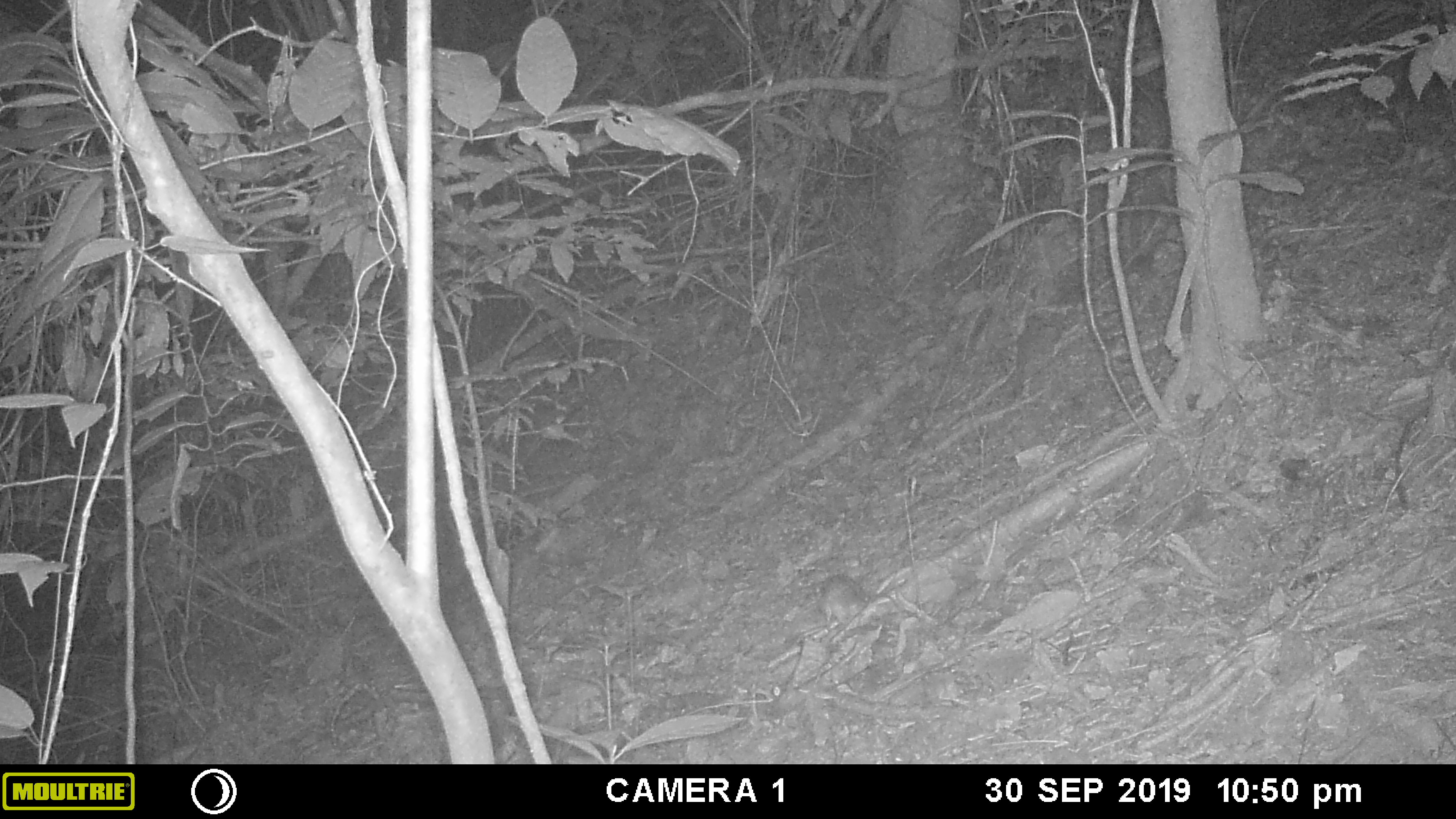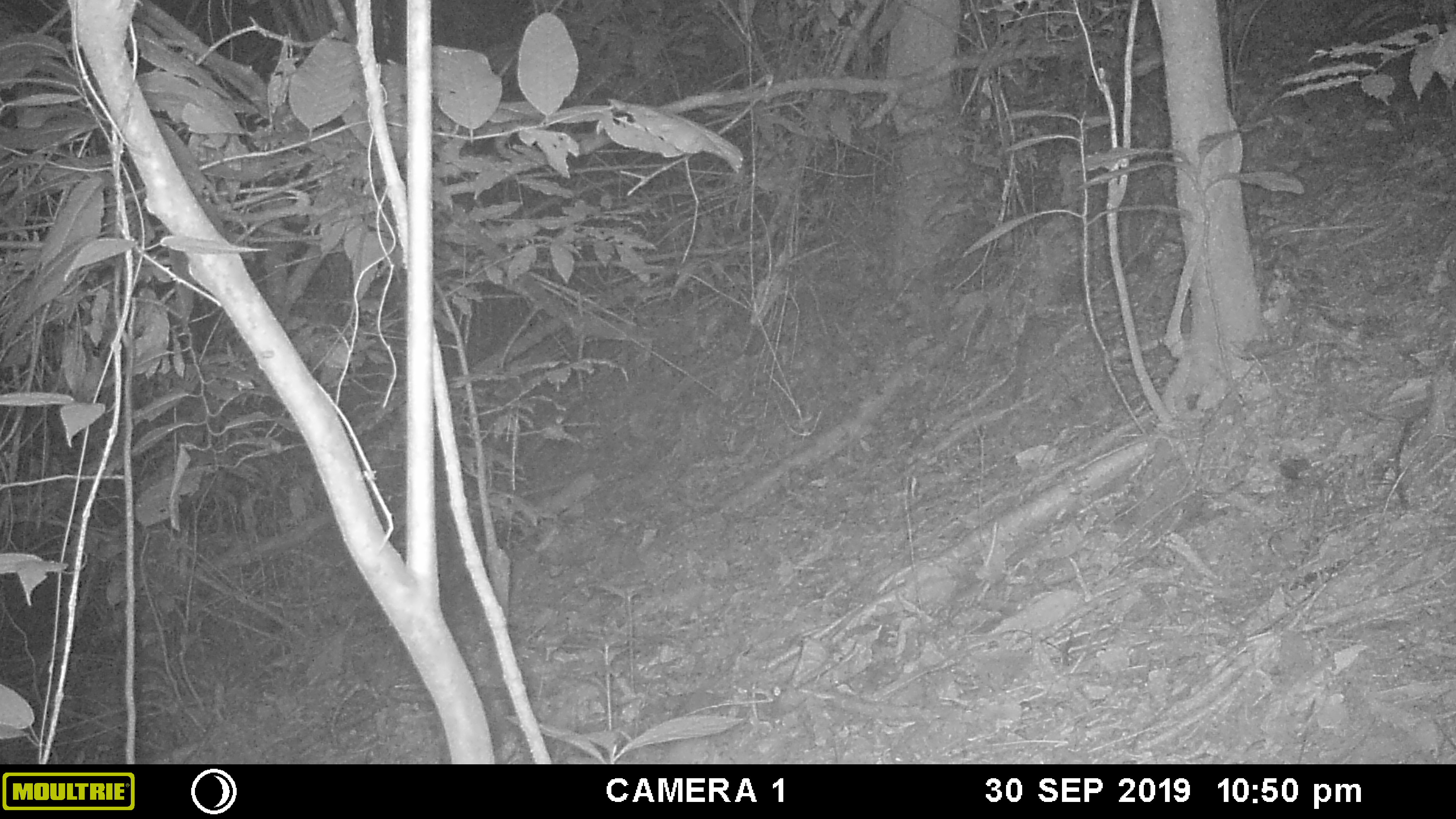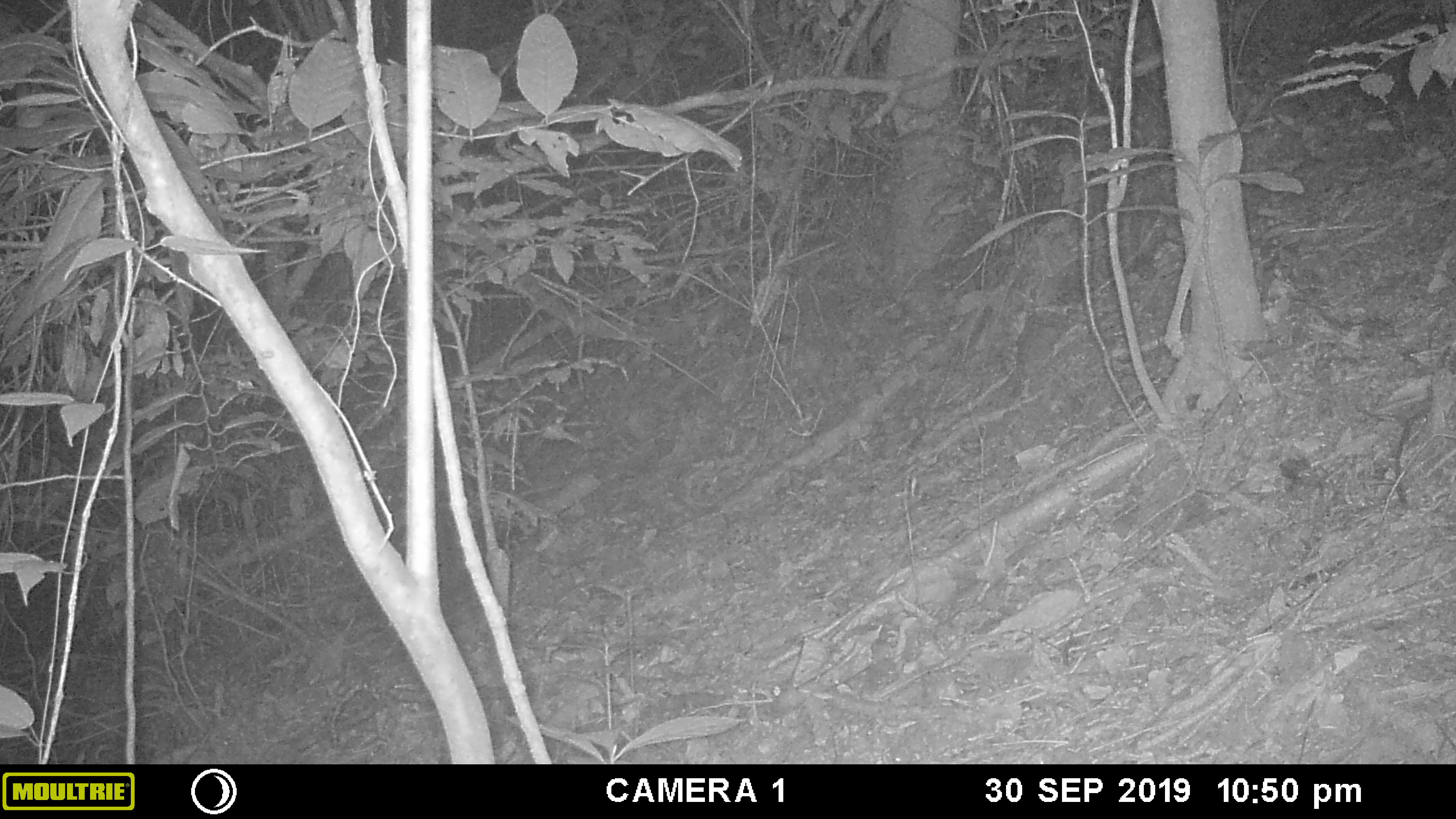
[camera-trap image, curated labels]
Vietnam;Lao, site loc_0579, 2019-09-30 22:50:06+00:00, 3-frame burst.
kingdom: Animalia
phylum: Chordata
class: Mammalia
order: Rodentia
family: Muridae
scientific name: Muridae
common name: old-world mice and rats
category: unidentified murid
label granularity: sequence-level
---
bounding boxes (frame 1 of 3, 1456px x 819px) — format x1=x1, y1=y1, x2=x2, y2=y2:
unidentified murid: x1=816, y1=573, x2=870, y2=625